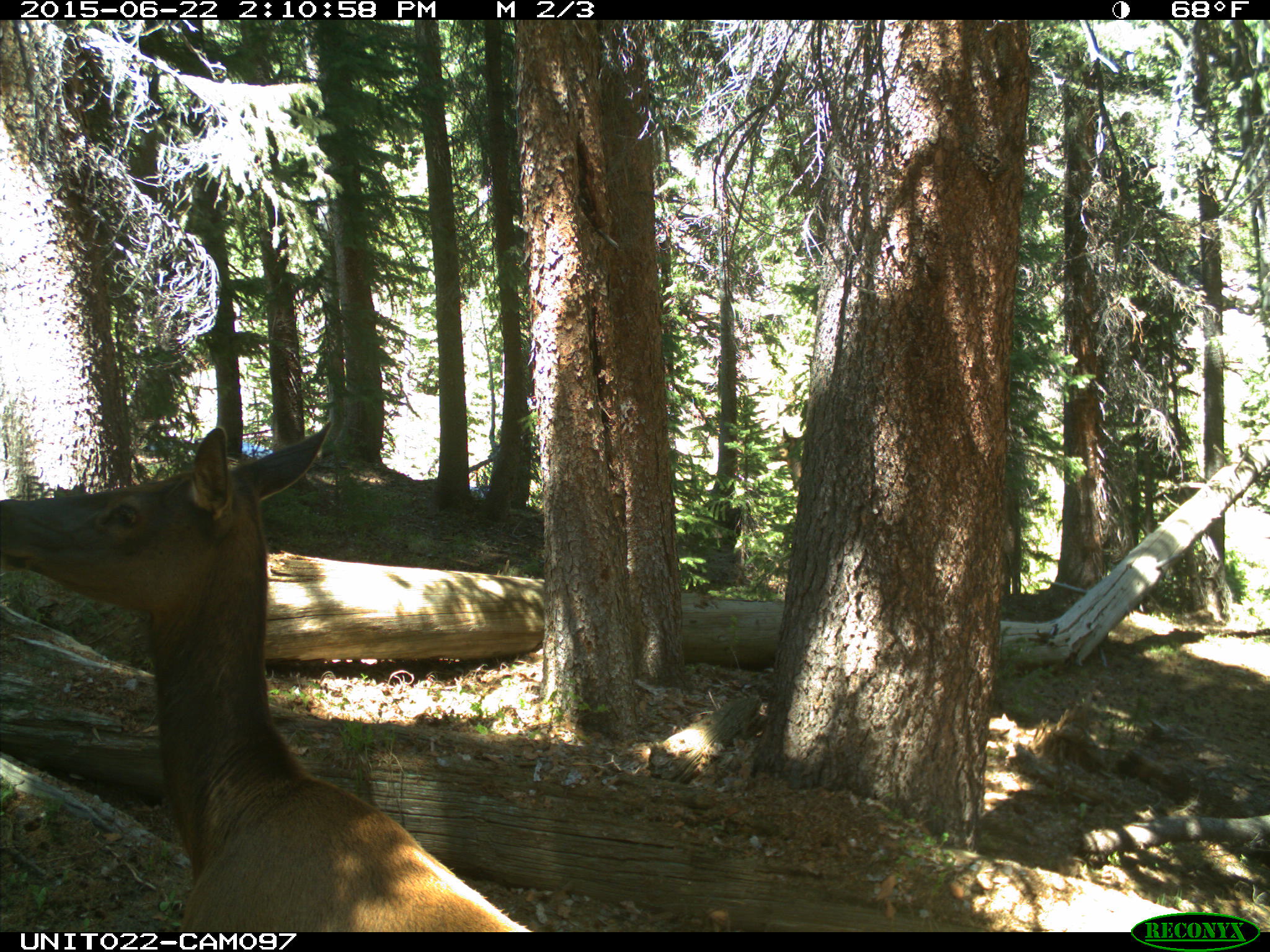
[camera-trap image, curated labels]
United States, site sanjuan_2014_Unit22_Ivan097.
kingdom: Animalia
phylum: Chordata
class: Mammalia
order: Artiodactyla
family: Cervidae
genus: Cervus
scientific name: Cervus elaphus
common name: red deer